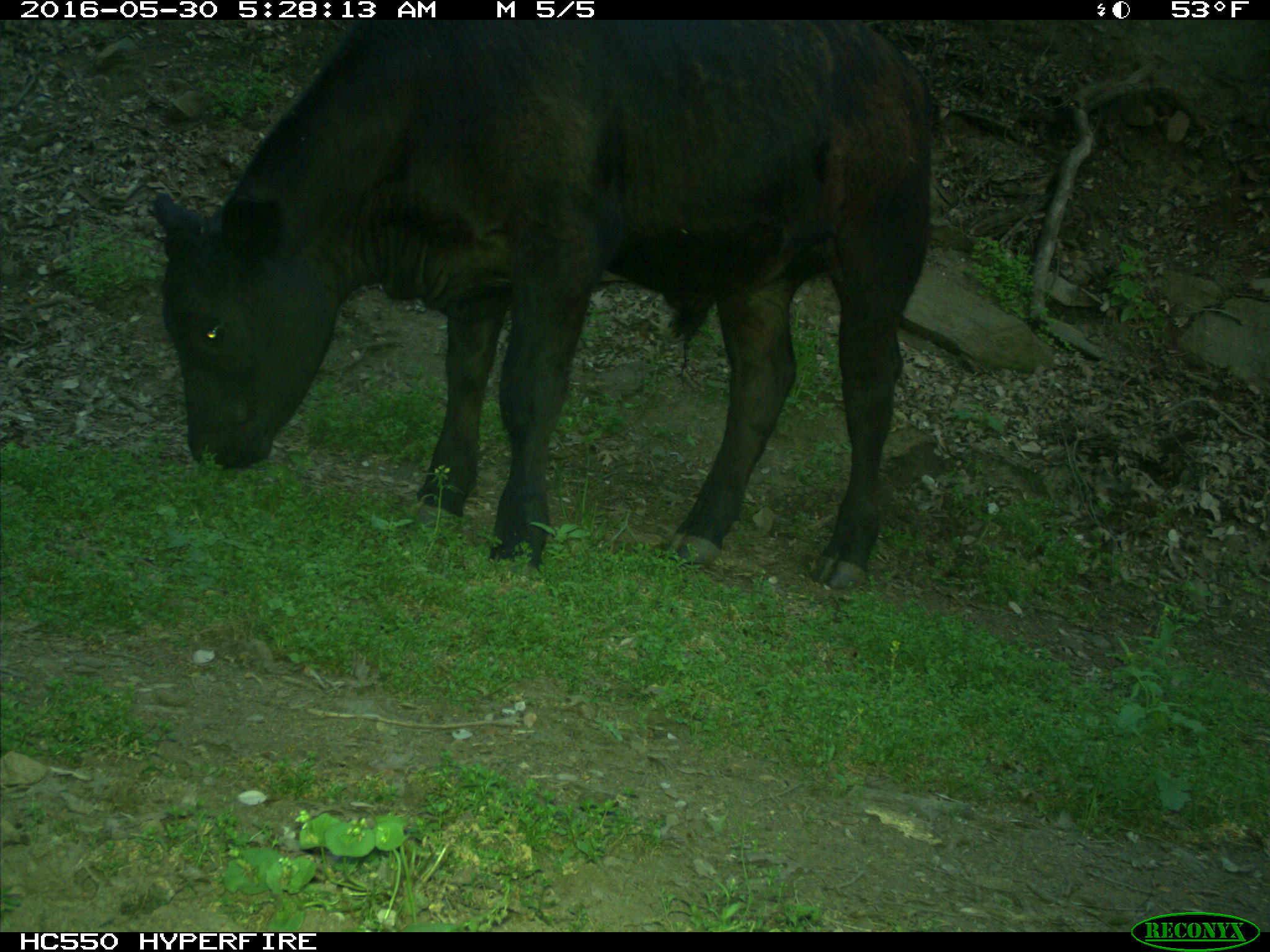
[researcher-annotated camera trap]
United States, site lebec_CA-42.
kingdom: Animalia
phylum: Chordata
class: Mammalia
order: Artiodactyla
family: Bovidae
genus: Bos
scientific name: Bos taurus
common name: domestic cow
Bos taurus (domestic cow).